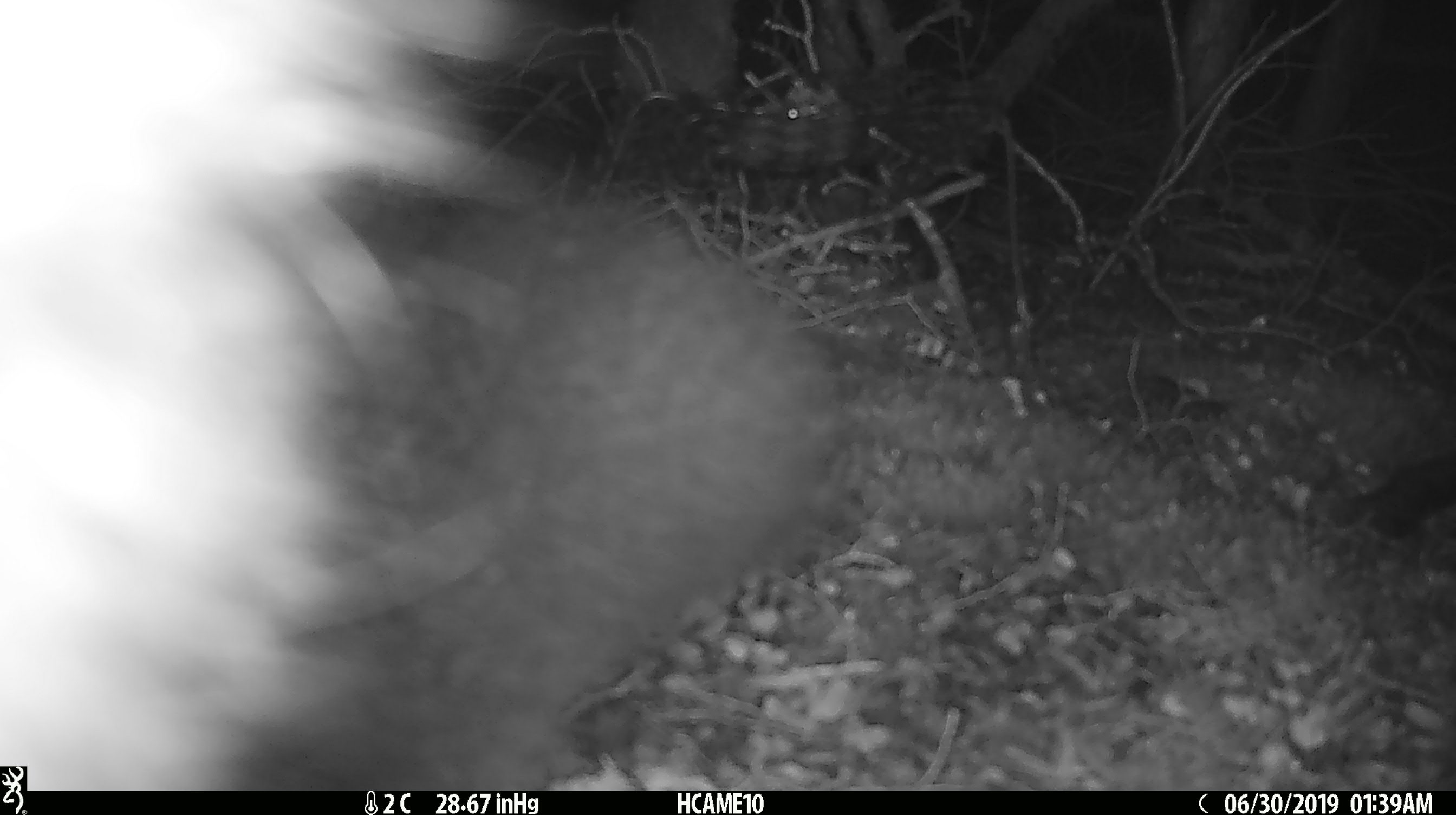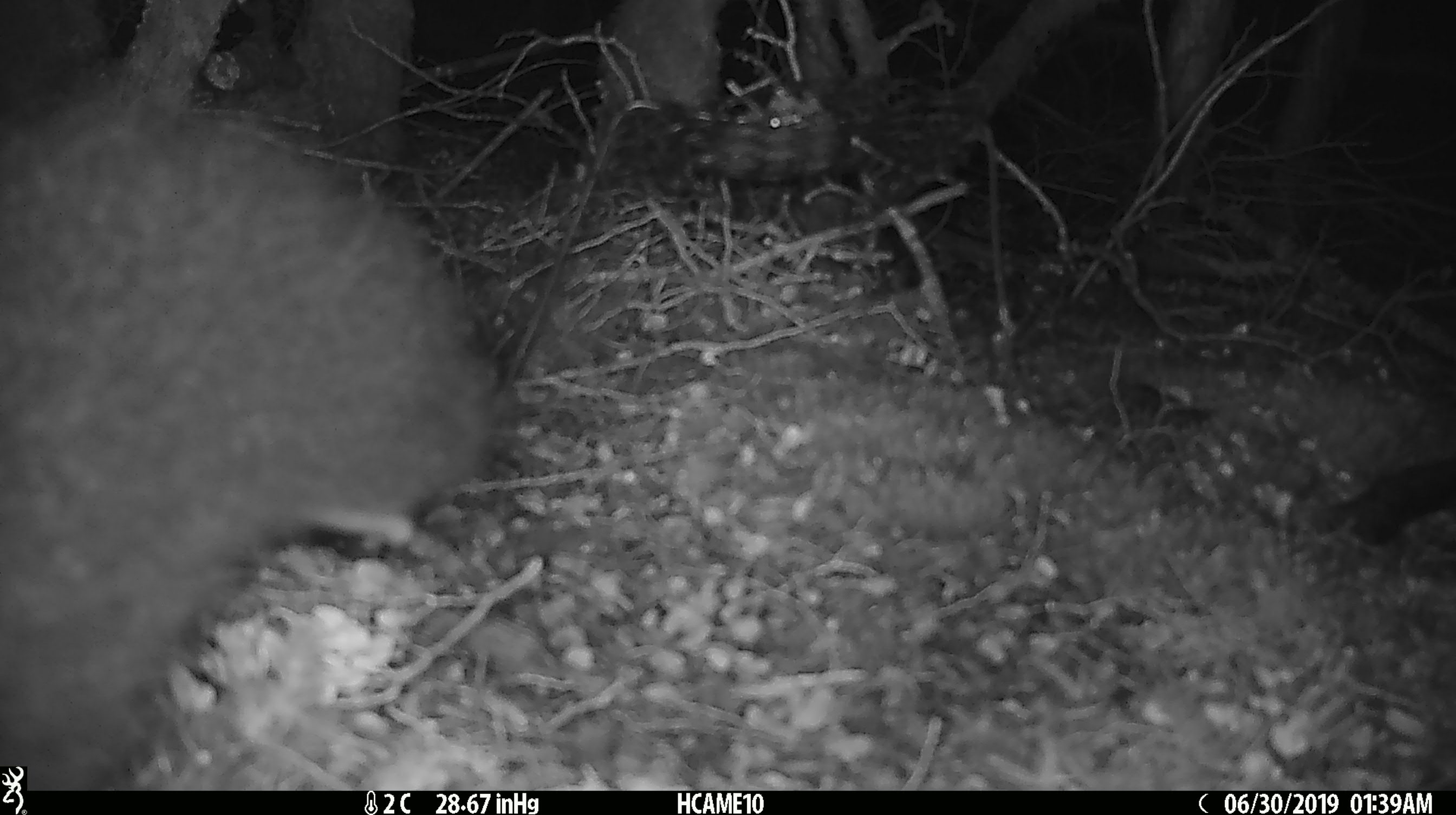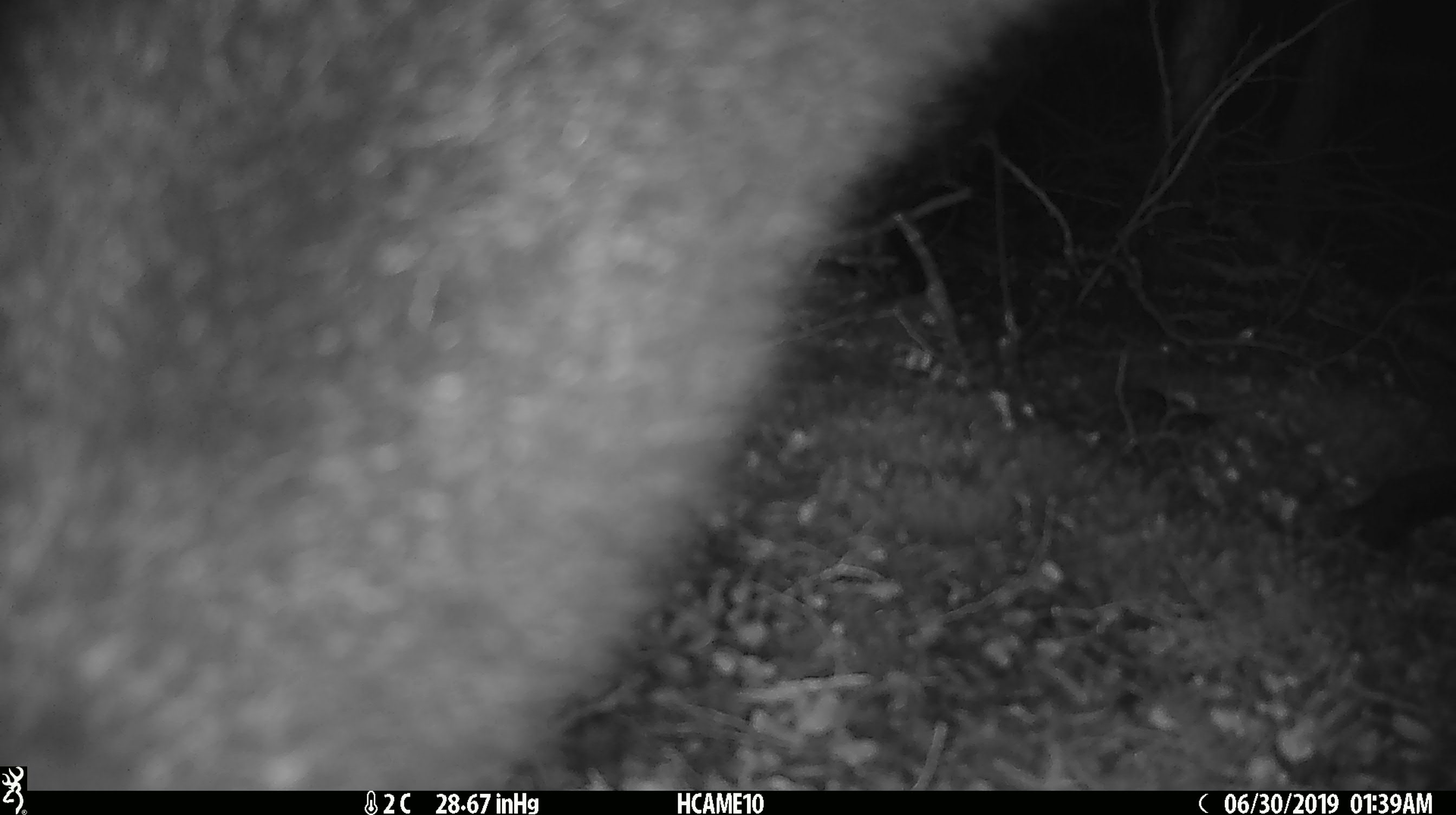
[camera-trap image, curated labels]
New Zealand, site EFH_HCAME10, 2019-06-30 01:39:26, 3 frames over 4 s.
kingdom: Animalia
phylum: Chordata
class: Mammalia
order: Diprotodontia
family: Phalangeridae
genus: Trichosurus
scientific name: Trichosurus vulpecula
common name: common brushtail possum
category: possum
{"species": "possum (common brushtail possum) (Trichosurus vulpecula)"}